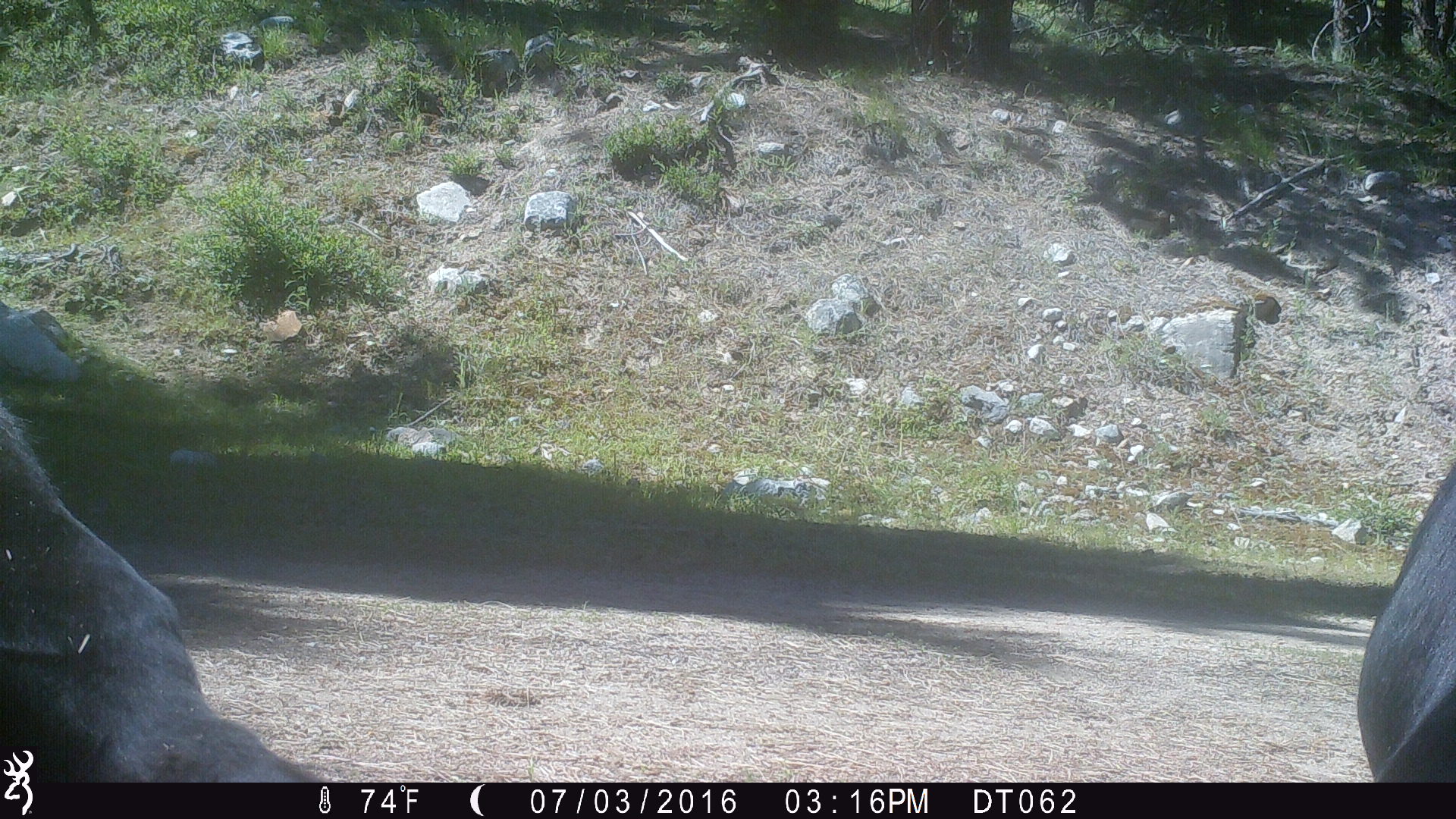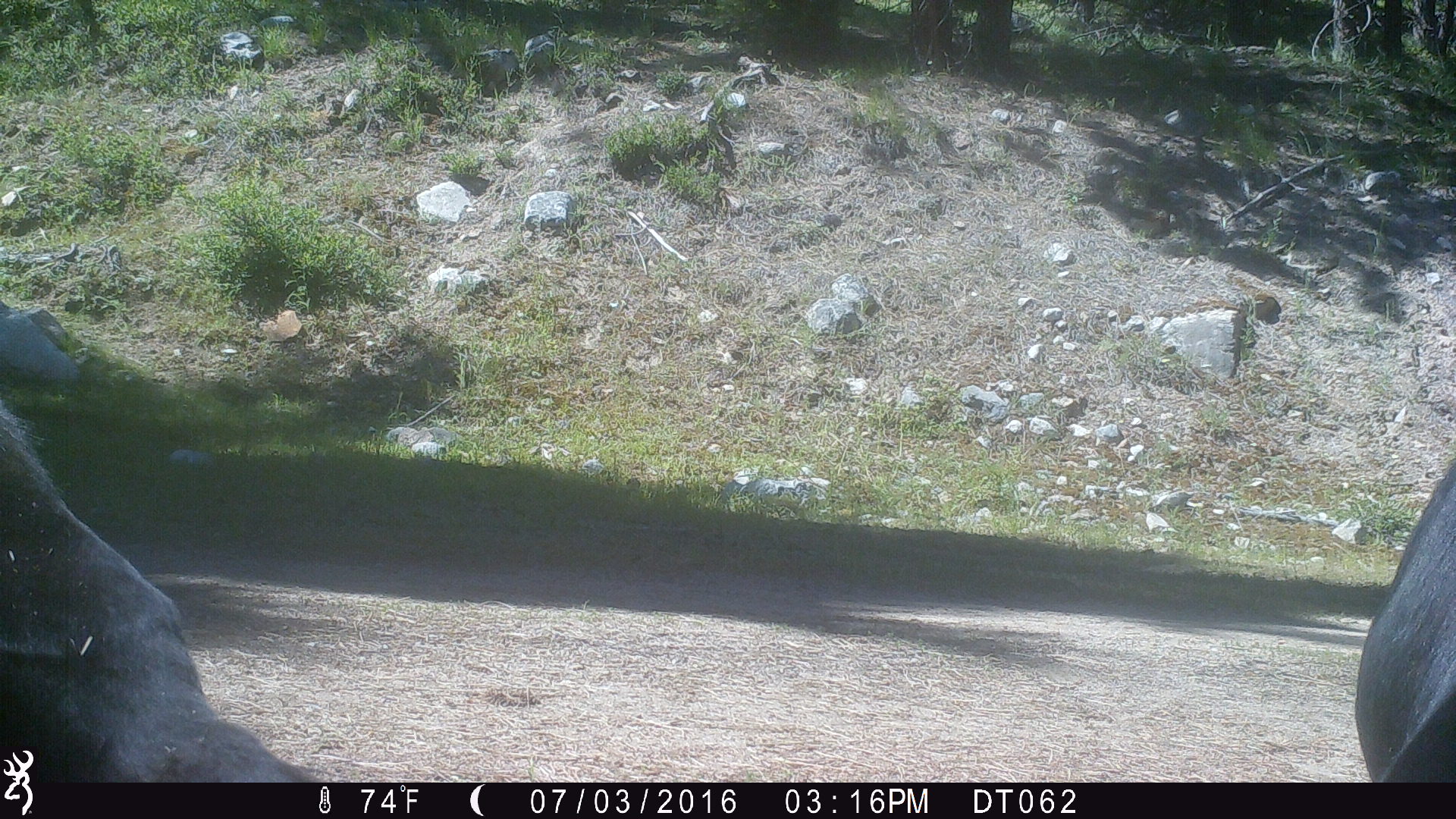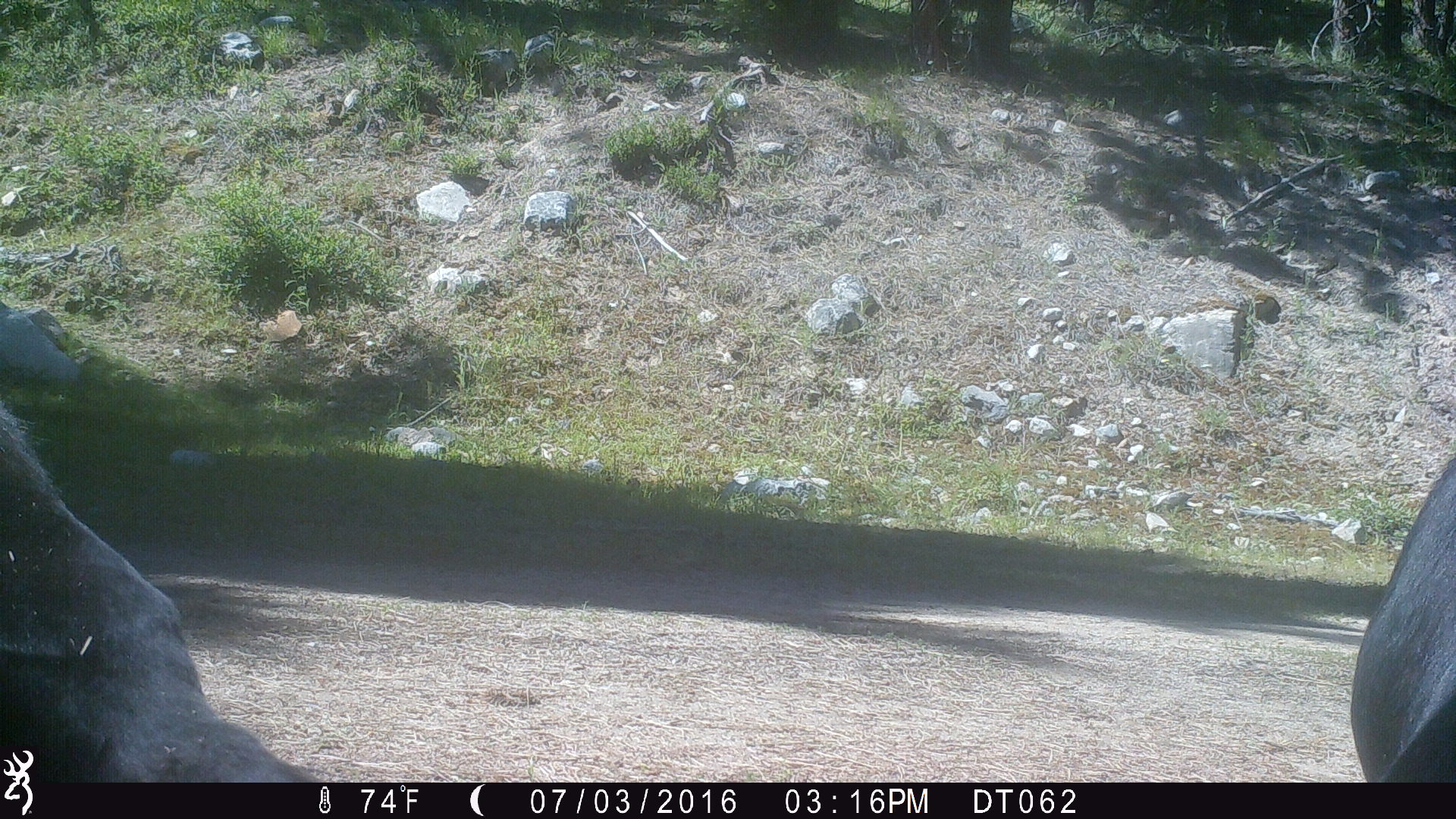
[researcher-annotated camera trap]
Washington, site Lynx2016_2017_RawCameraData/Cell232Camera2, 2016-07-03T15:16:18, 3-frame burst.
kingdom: Animalia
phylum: Chordata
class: Mammalia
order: Artiodactyla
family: Bovidae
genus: Bos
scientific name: Bos taurus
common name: domestic cattle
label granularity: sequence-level